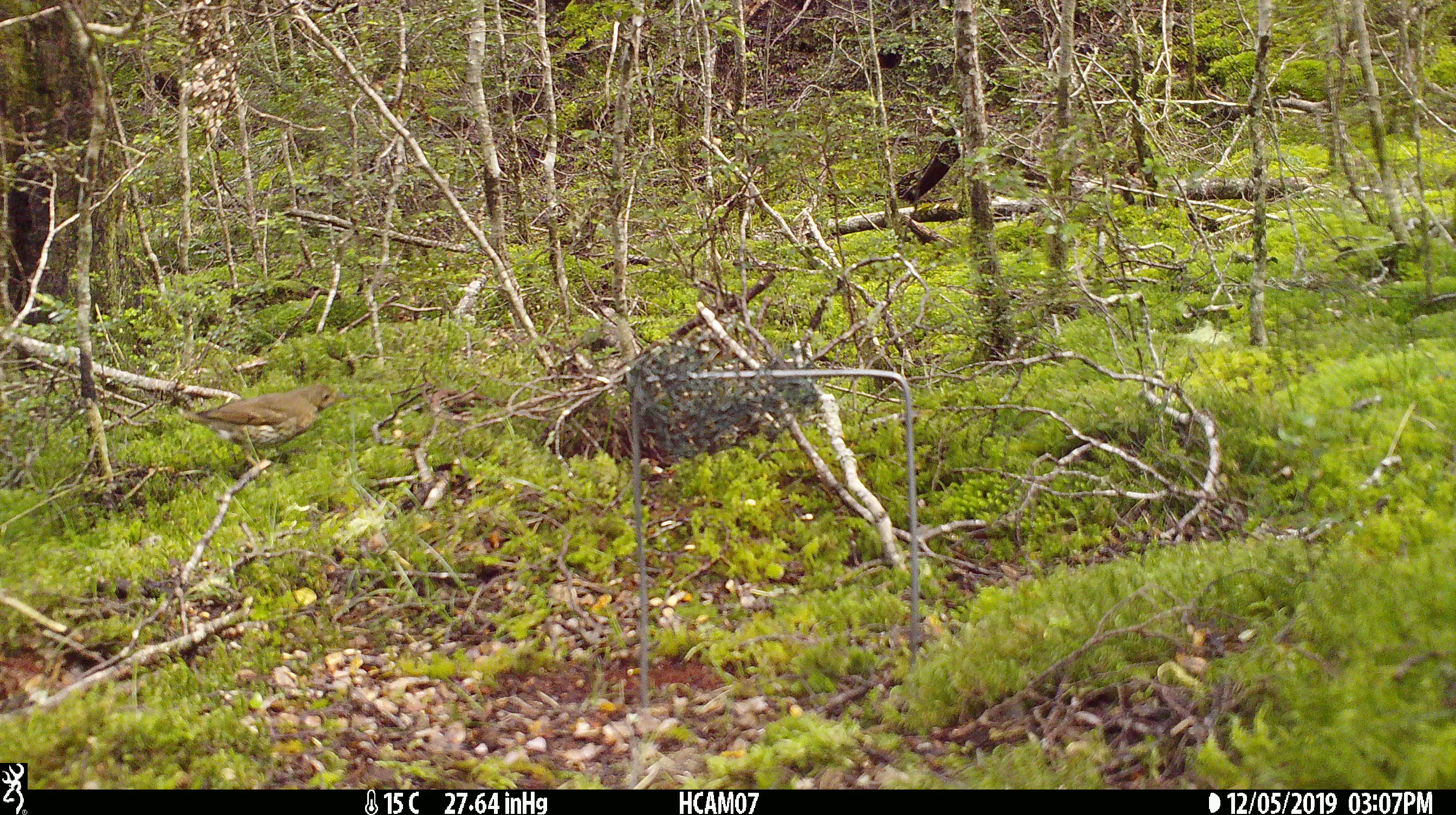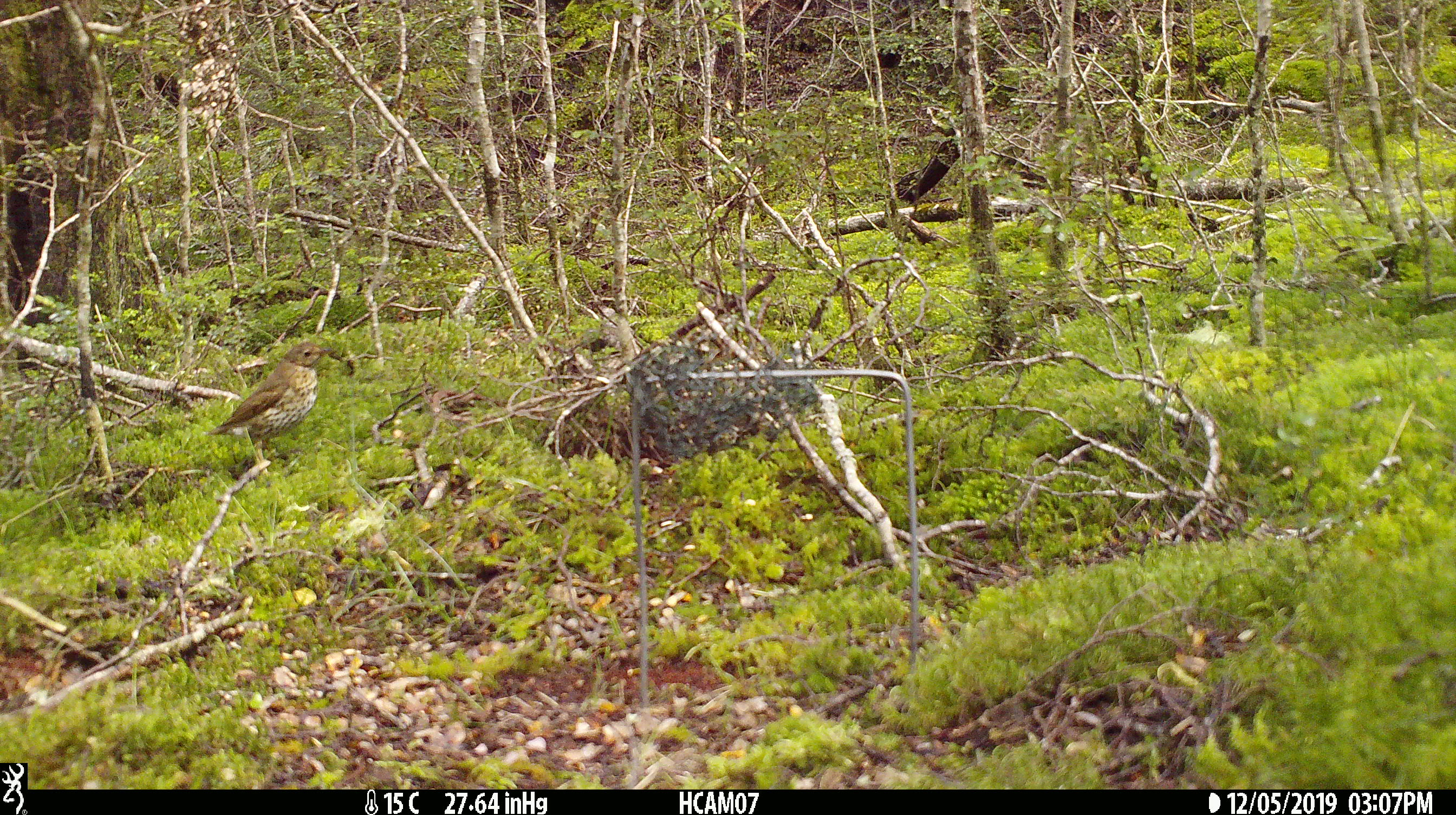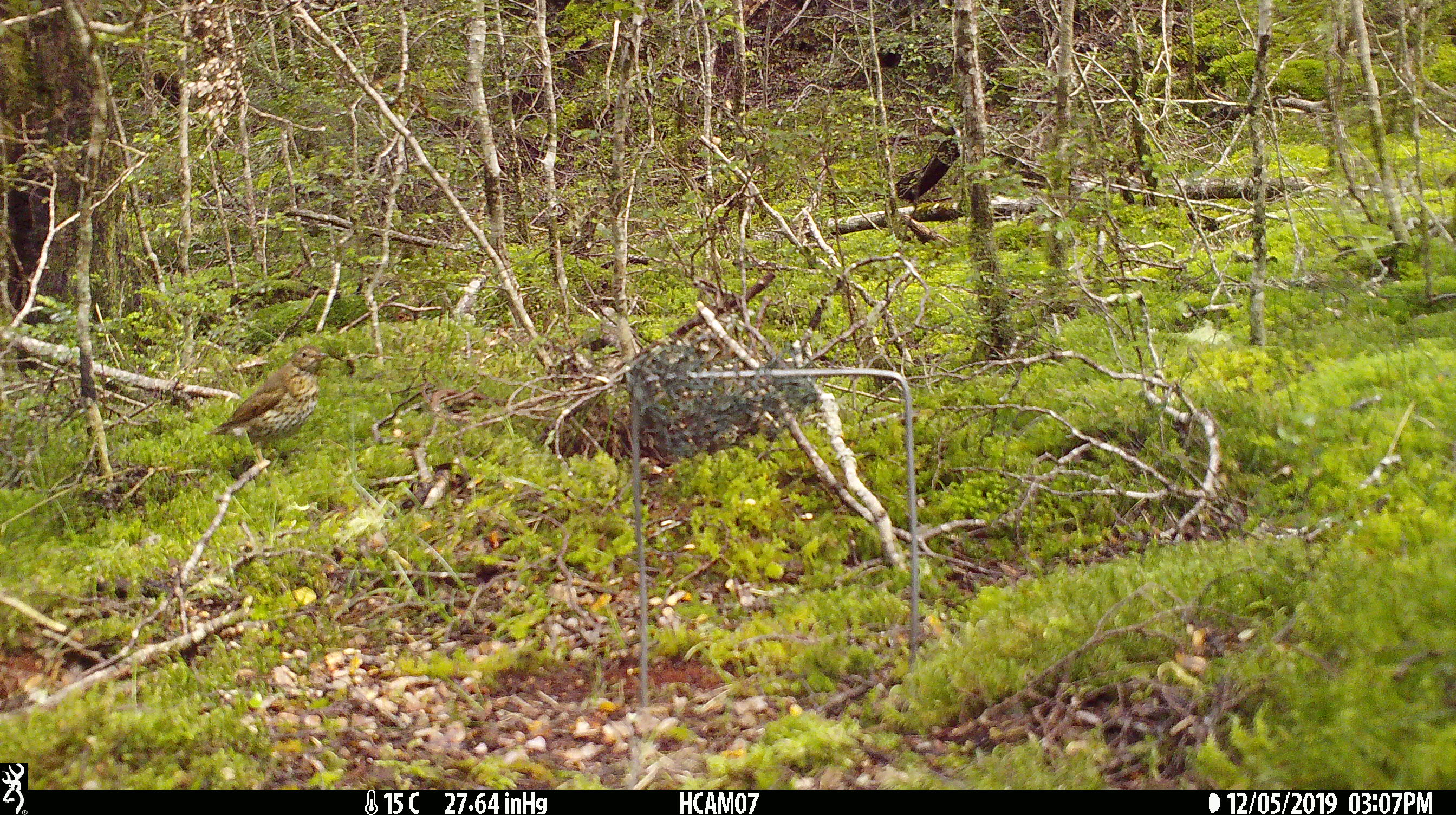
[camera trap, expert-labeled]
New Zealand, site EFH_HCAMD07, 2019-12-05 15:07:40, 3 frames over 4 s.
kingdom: Animalia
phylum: Chordata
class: Aves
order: Passeriformes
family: Turdidae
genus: Turdus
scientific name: Turdus philomelos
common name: song thrush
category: thrush